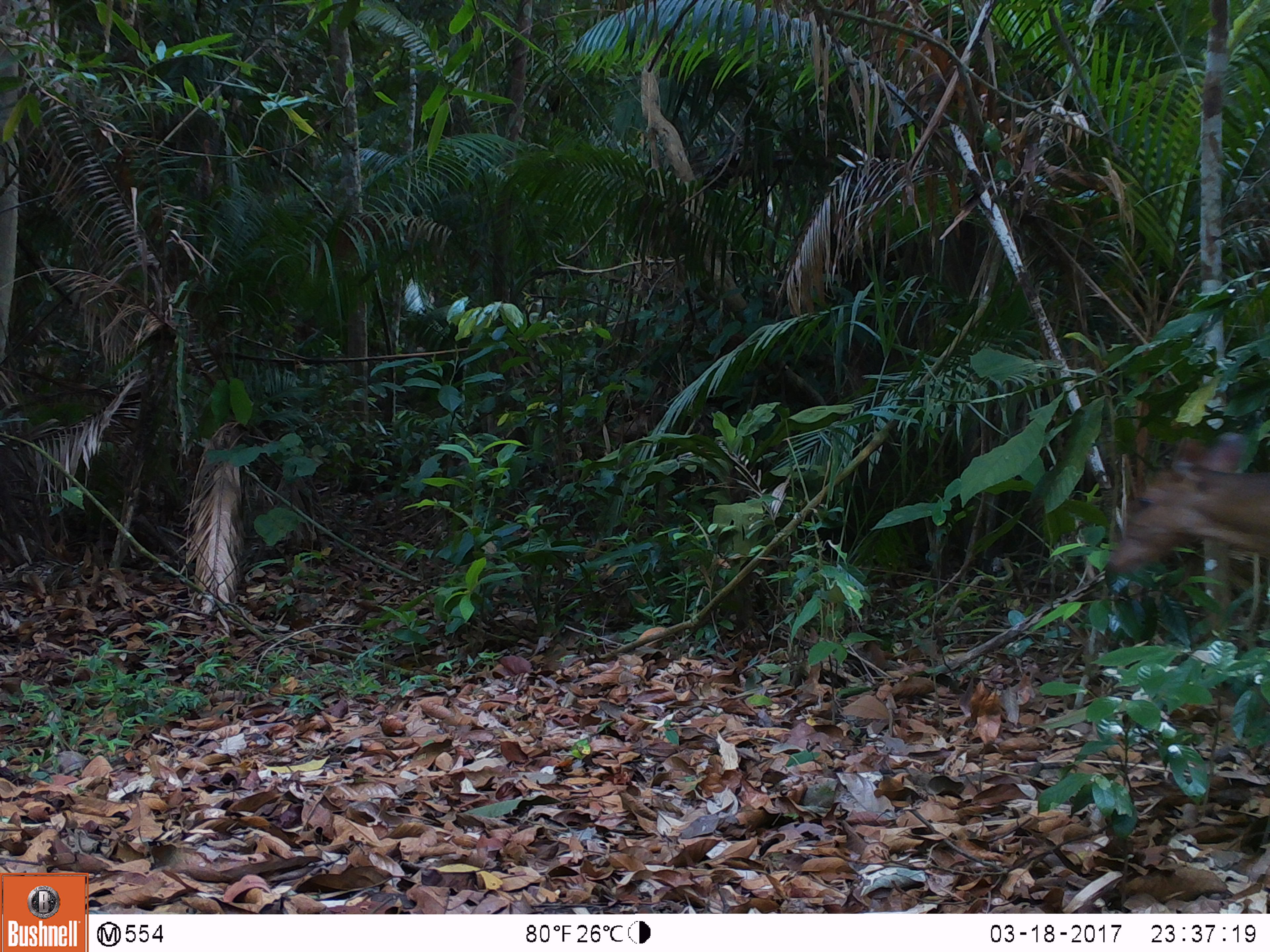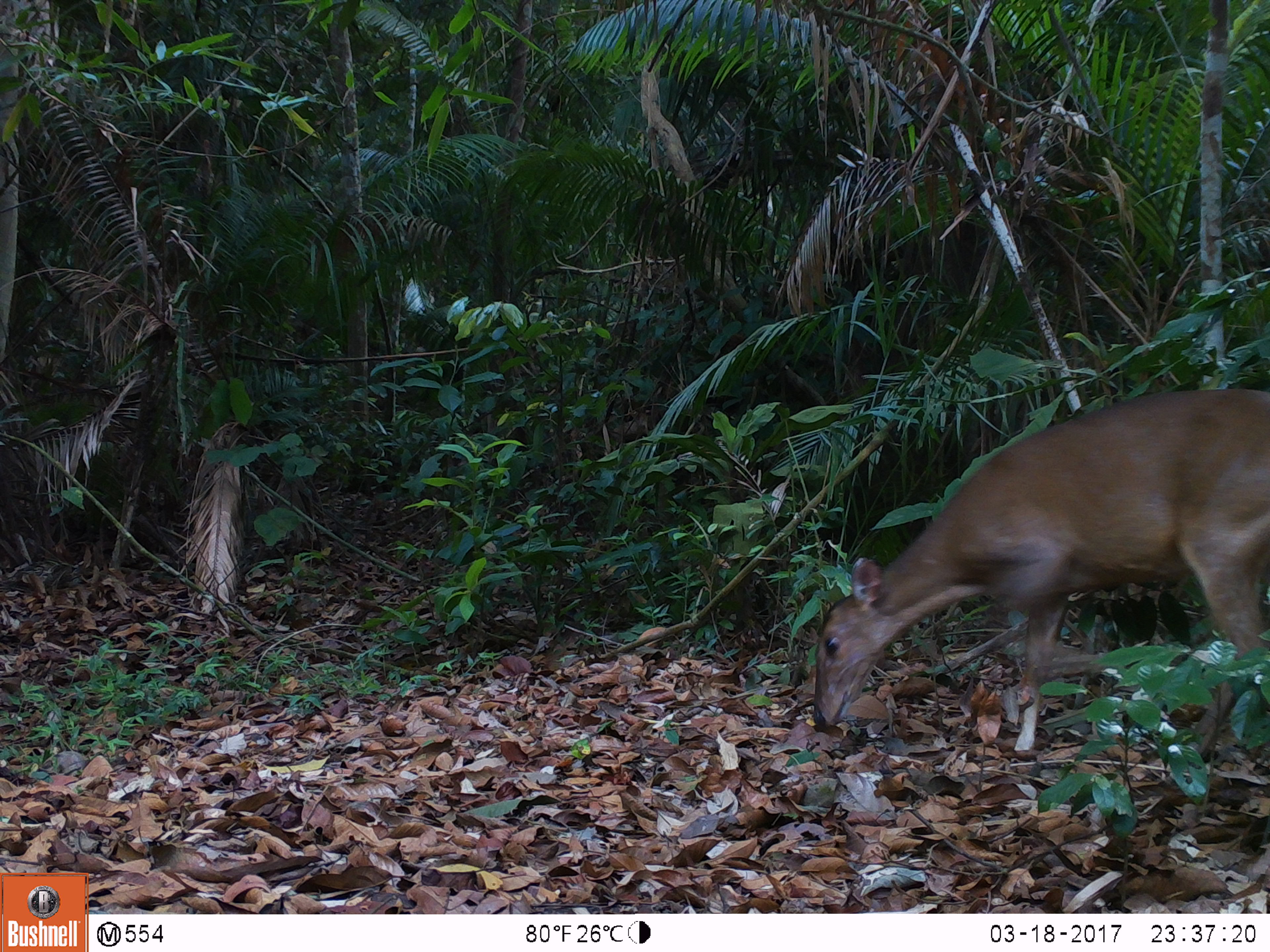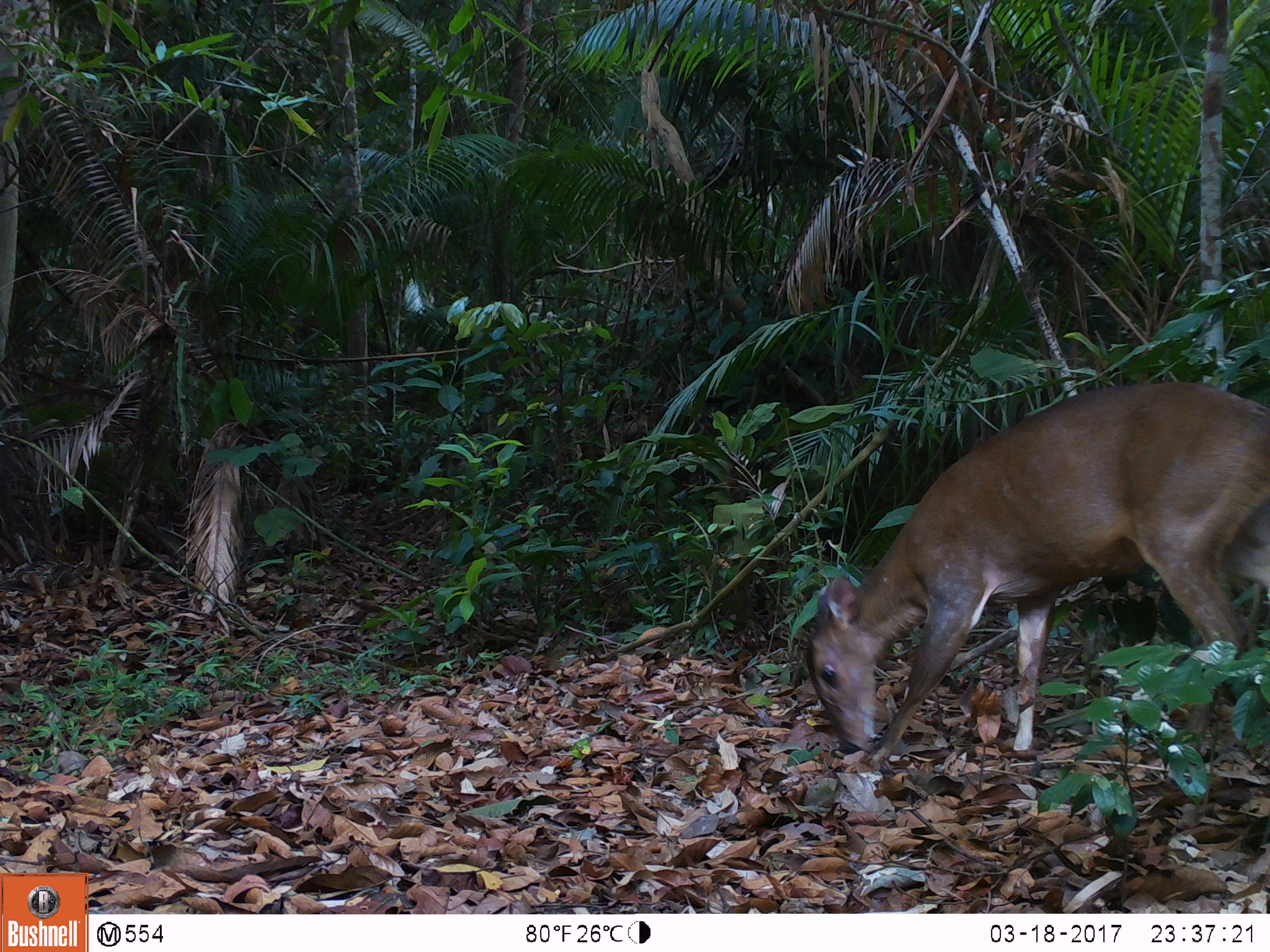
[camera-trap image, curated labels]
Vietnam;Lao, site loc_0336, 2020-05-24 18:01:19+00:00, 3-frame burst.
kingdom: Animalia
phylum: Chordata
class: Mammalia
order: Artiodactyla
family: Cervidae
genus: Muntiacus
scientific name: Muntiacus vuquangensis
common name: large-antlered muntjac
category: large antlered muntjac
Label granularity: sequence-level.